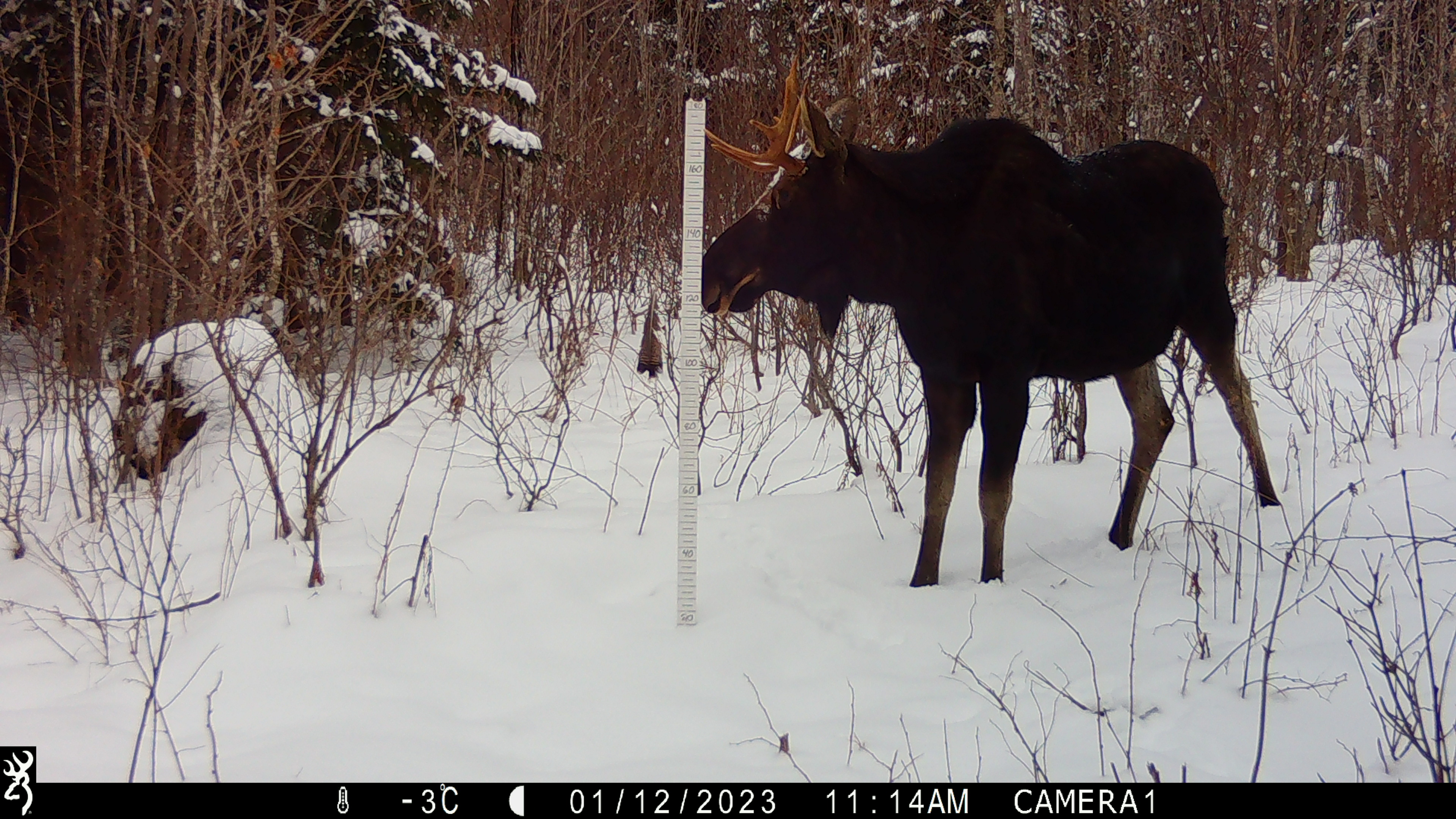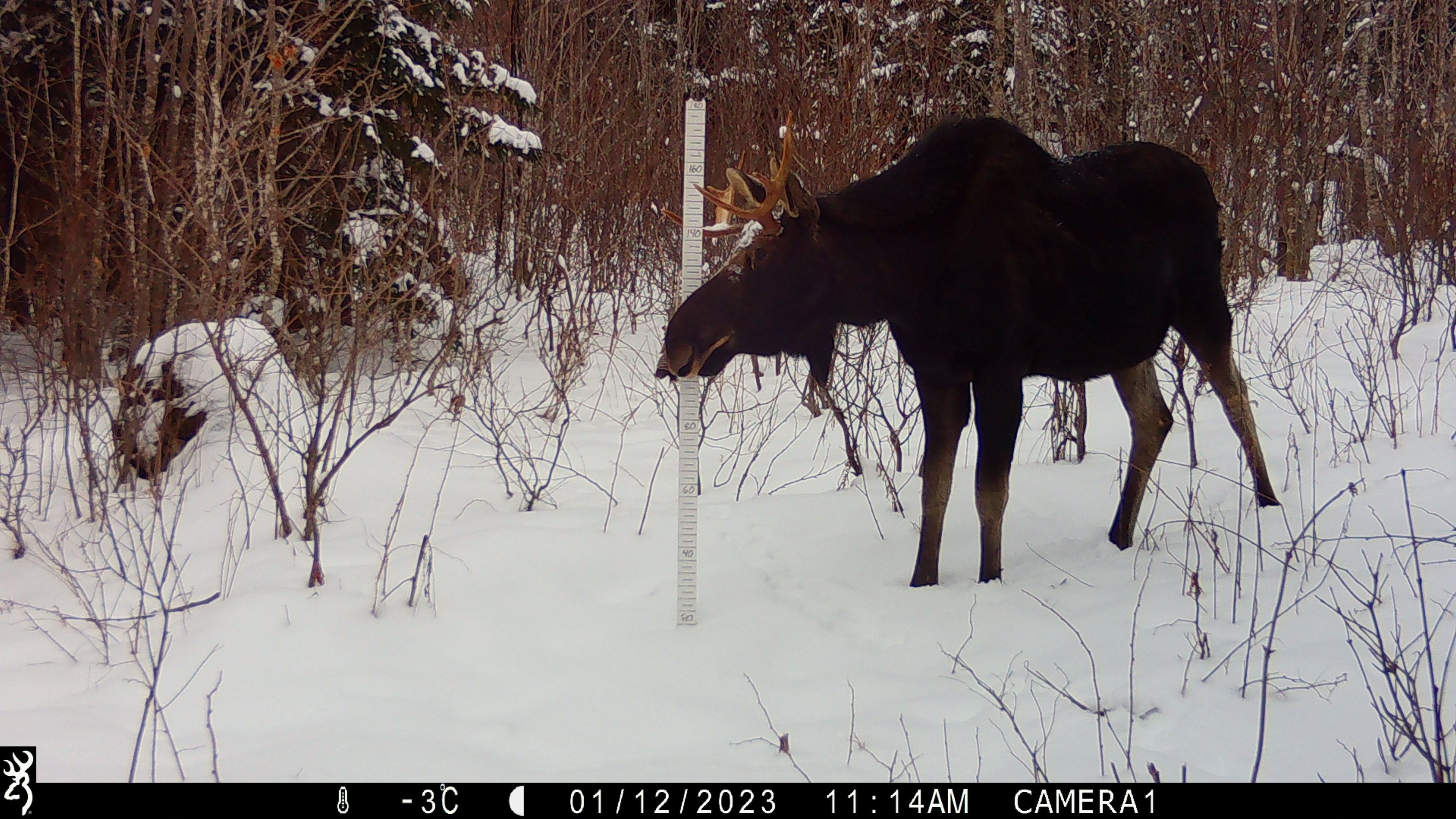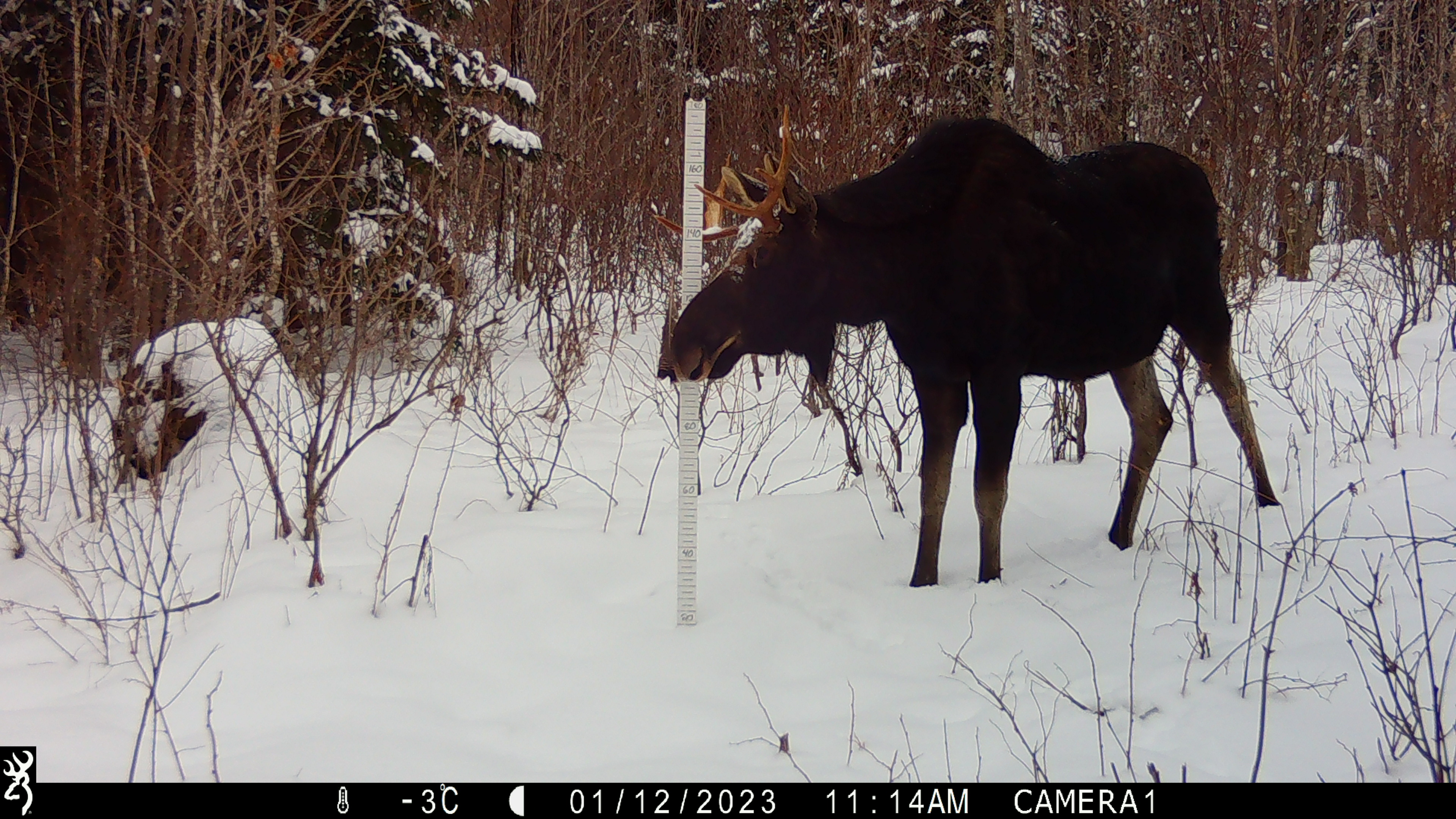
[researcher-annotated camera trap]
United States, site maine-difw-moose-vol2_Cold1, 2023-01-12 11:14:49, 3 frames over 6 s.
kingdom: Animalia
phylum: Chordata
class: Mammalia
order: Artiodactyla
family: Cervidae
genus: Alces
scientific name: Alces alces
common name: moose